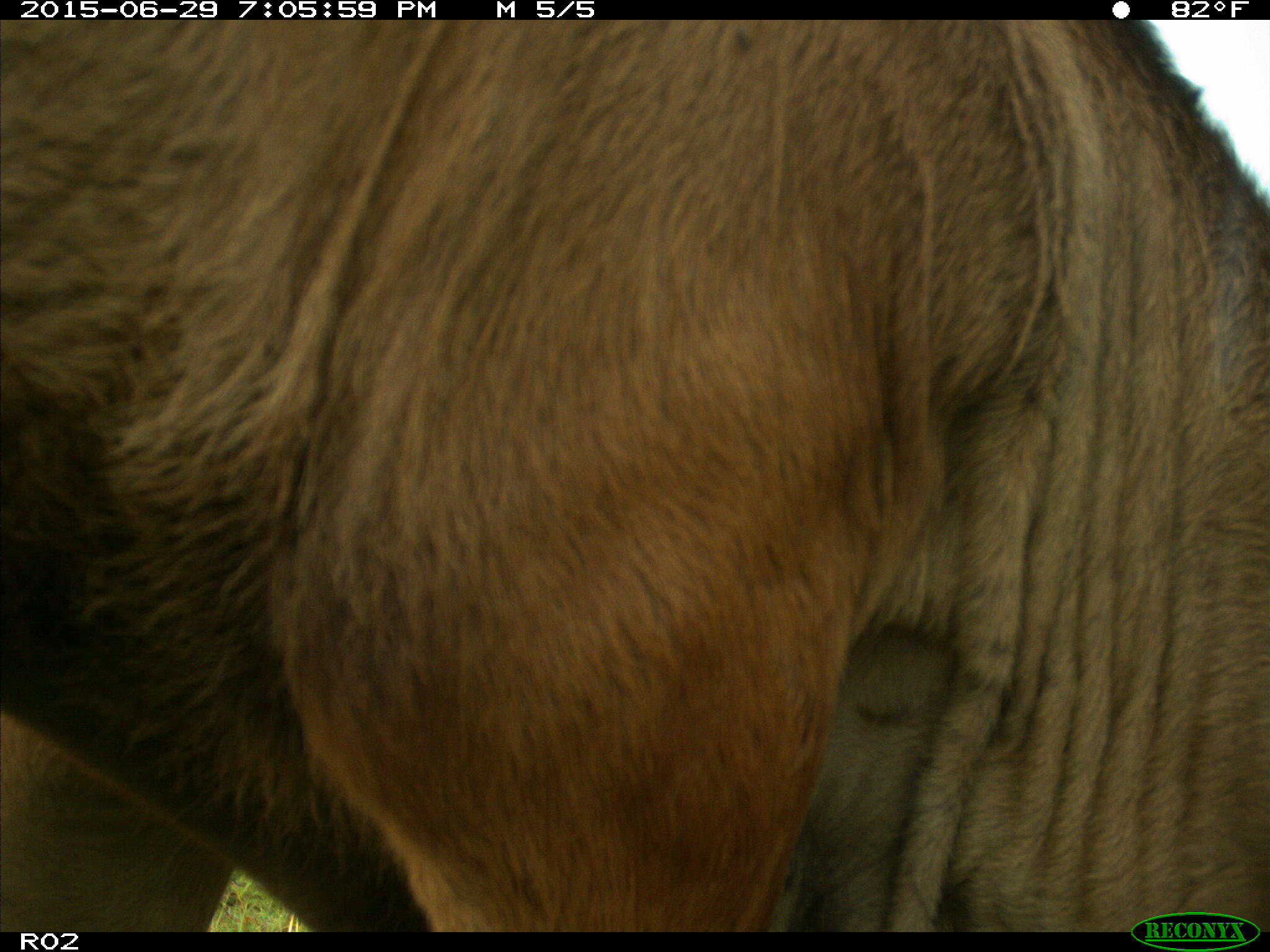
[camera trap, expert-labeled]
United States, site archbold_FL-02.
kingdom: Animalia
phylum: Chordata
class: Mammalia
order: Artiodactyla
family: Bovidae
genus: Bos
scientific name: Bos taurus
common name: domestic cow